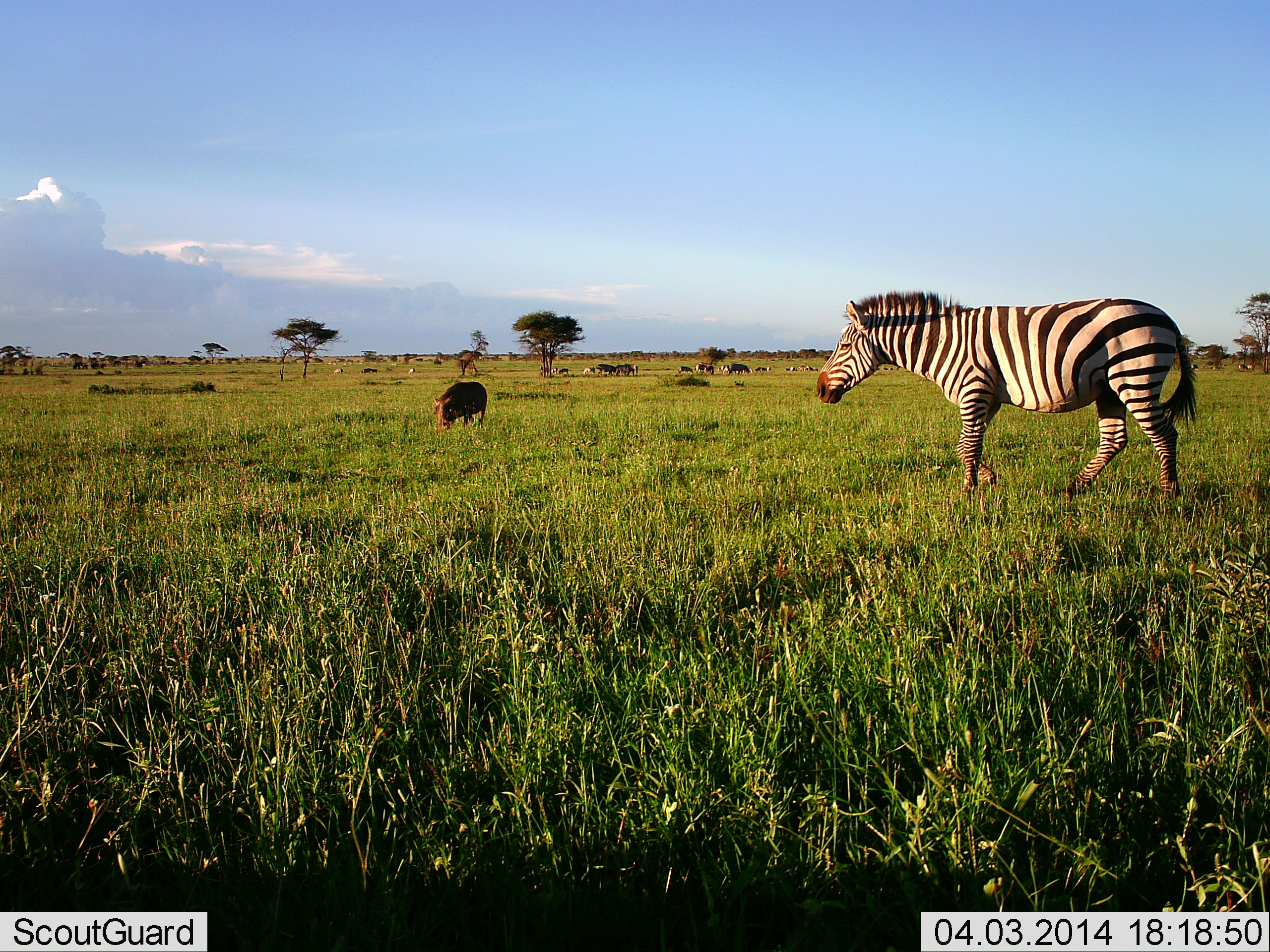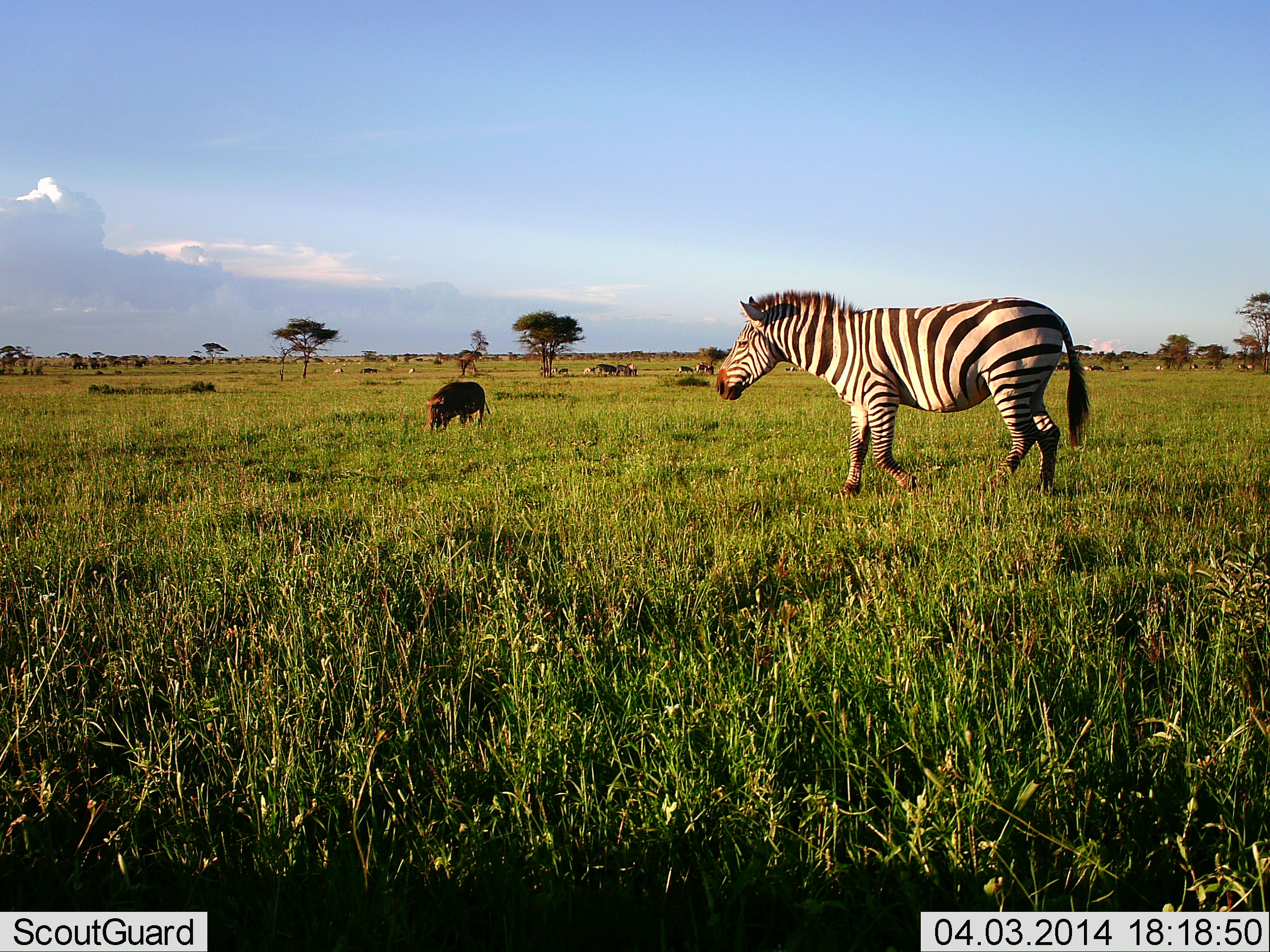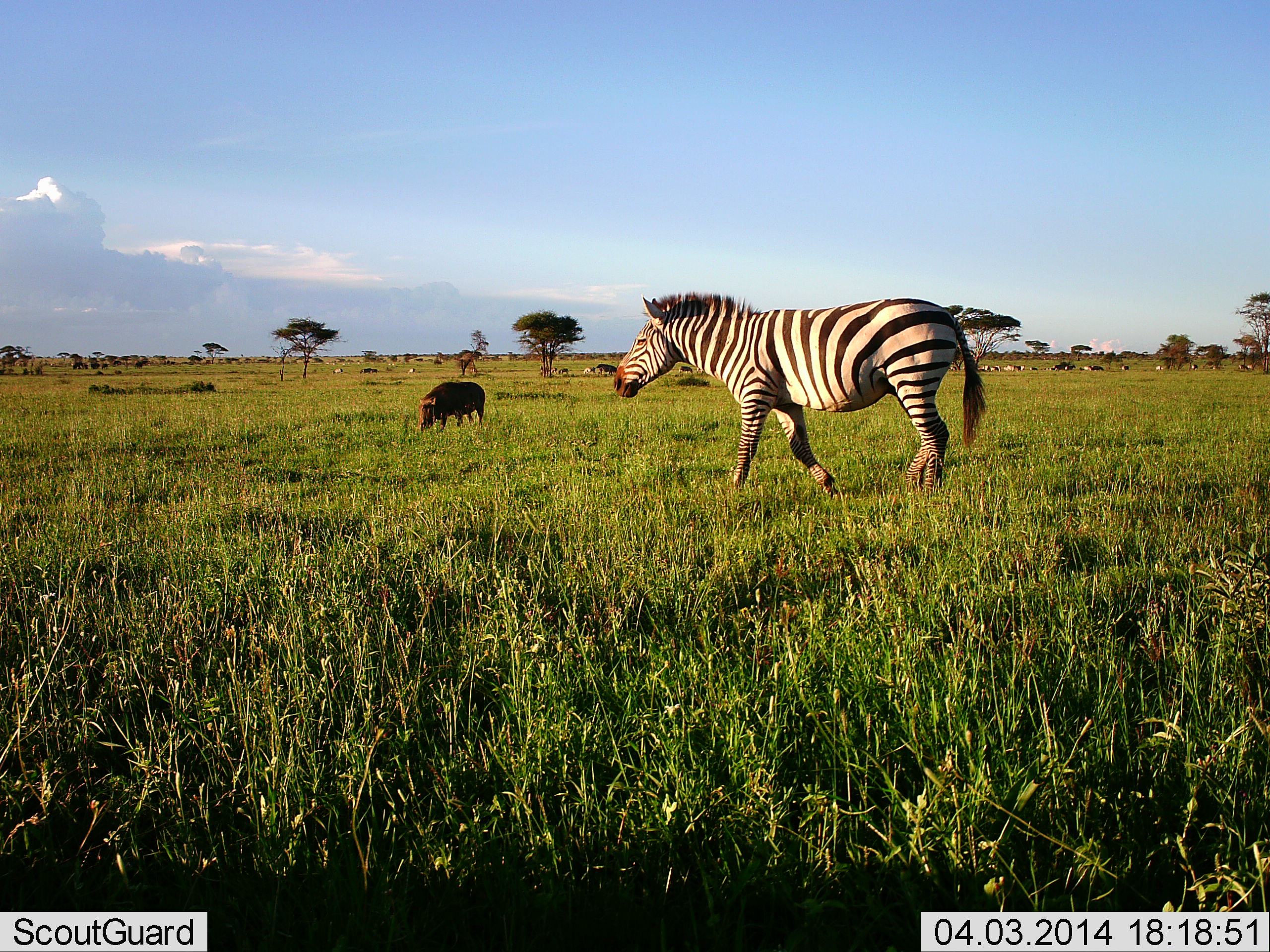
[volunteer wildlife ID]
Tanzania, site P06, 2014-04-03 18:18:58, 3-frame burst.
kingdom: Animalia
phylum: Chordata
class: Mammalia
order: Artiodactyla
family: Suidae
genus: Phacochoerus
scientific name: Phacochoerus africanus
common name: warthog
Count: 1.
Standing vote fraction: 9%.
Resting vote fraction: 0%.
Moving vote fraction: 9%.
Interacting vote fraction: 0%.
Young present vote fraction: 0%.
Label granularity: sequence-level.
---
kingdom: Animalia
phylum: Chordata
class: Mammalia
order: Perissodactyla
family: Equidae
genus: Equus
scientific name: Equus quagga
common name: plains zebra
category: zebra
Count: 1.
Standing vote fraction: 18%.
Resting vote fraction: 0%.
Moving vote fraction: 94%.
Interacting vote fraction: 0%.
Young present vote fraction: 0%.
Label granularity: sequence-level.